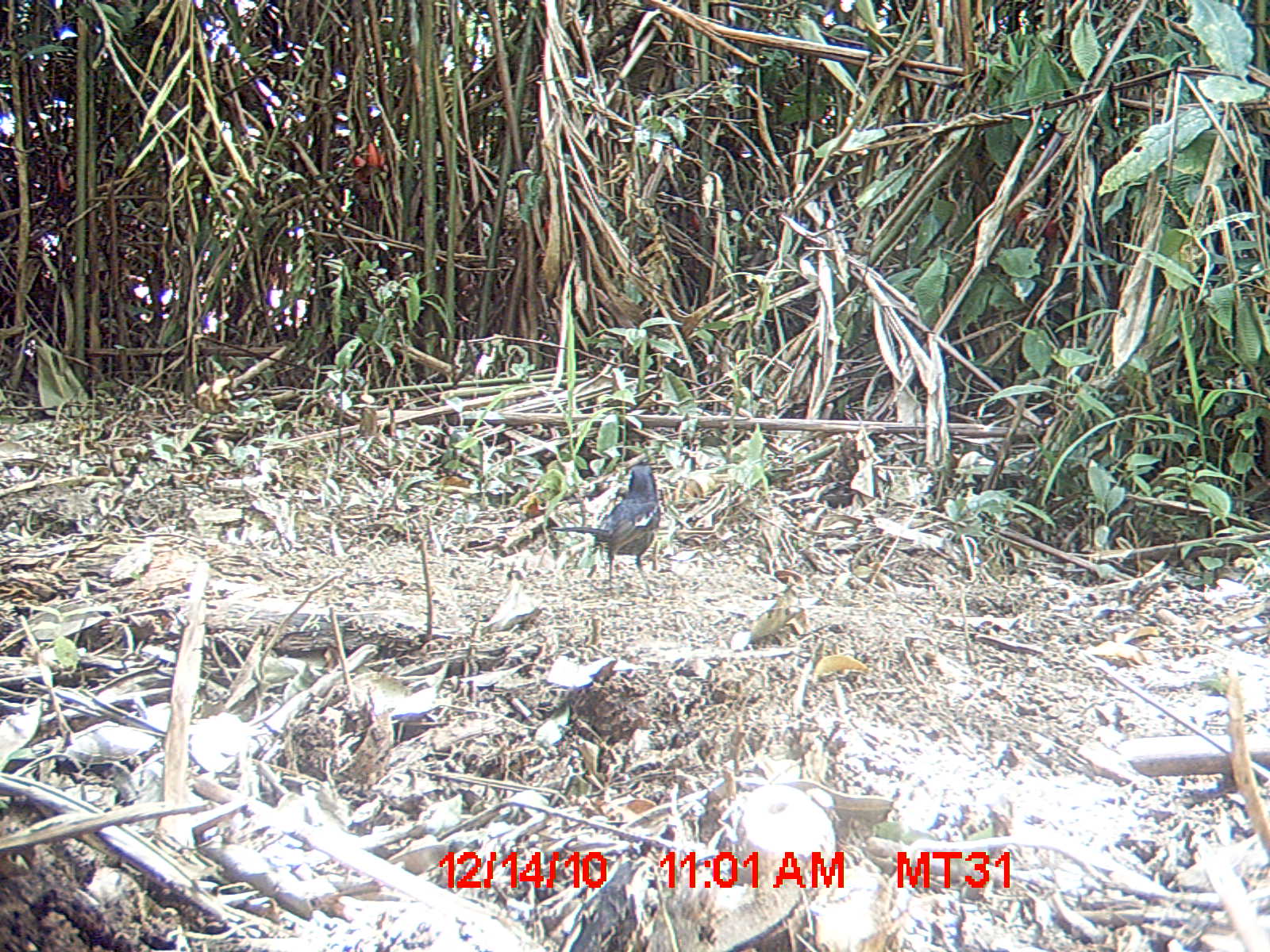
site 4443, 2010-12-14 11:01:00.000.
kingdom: Animalia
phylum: Chordata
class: Aves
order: Passeriformes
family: Muscicapidae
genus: Copsychus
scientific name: Copsychus albospecularis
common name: madagascan magpie-robin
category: cospsychus albospecularis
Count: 1.